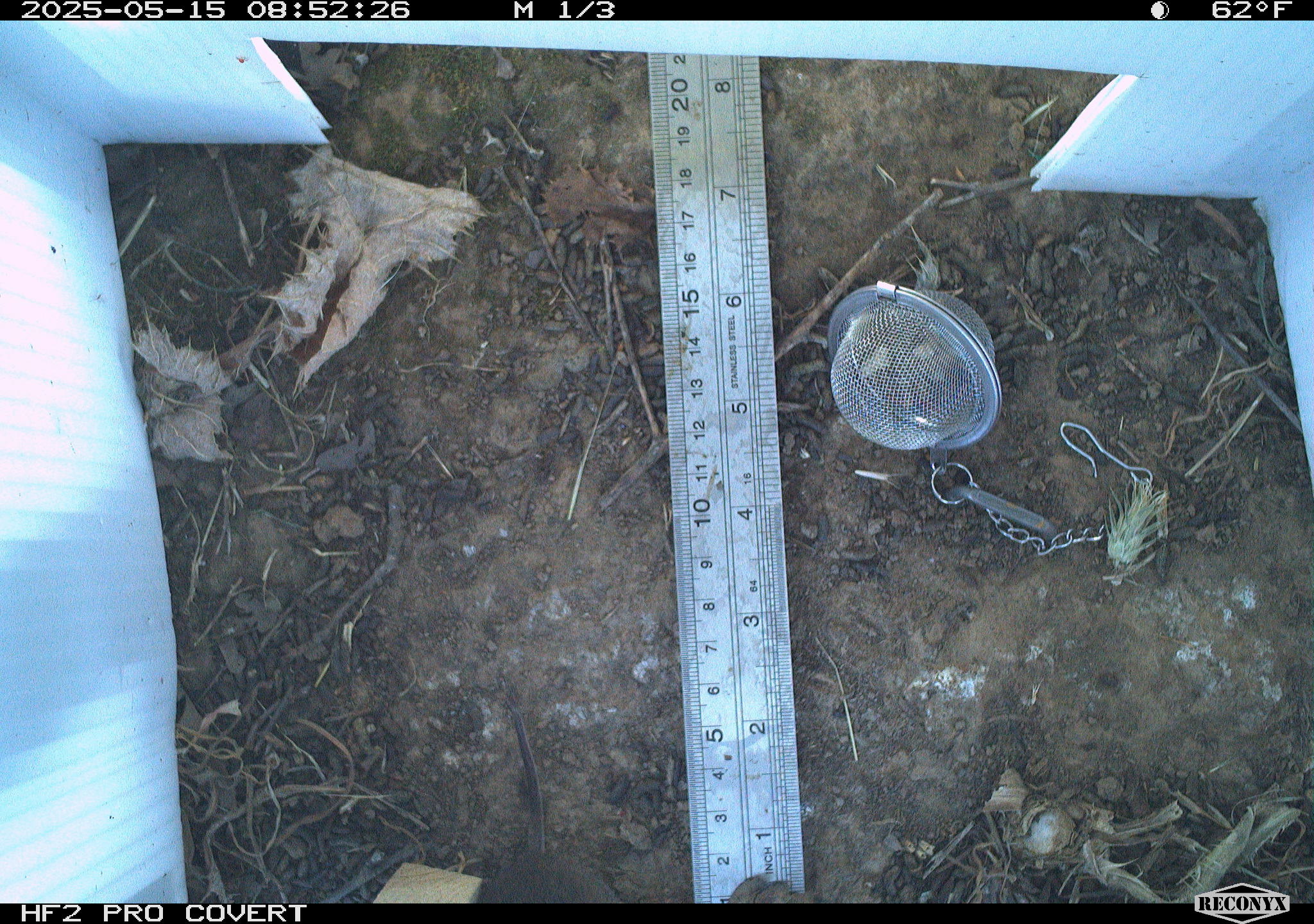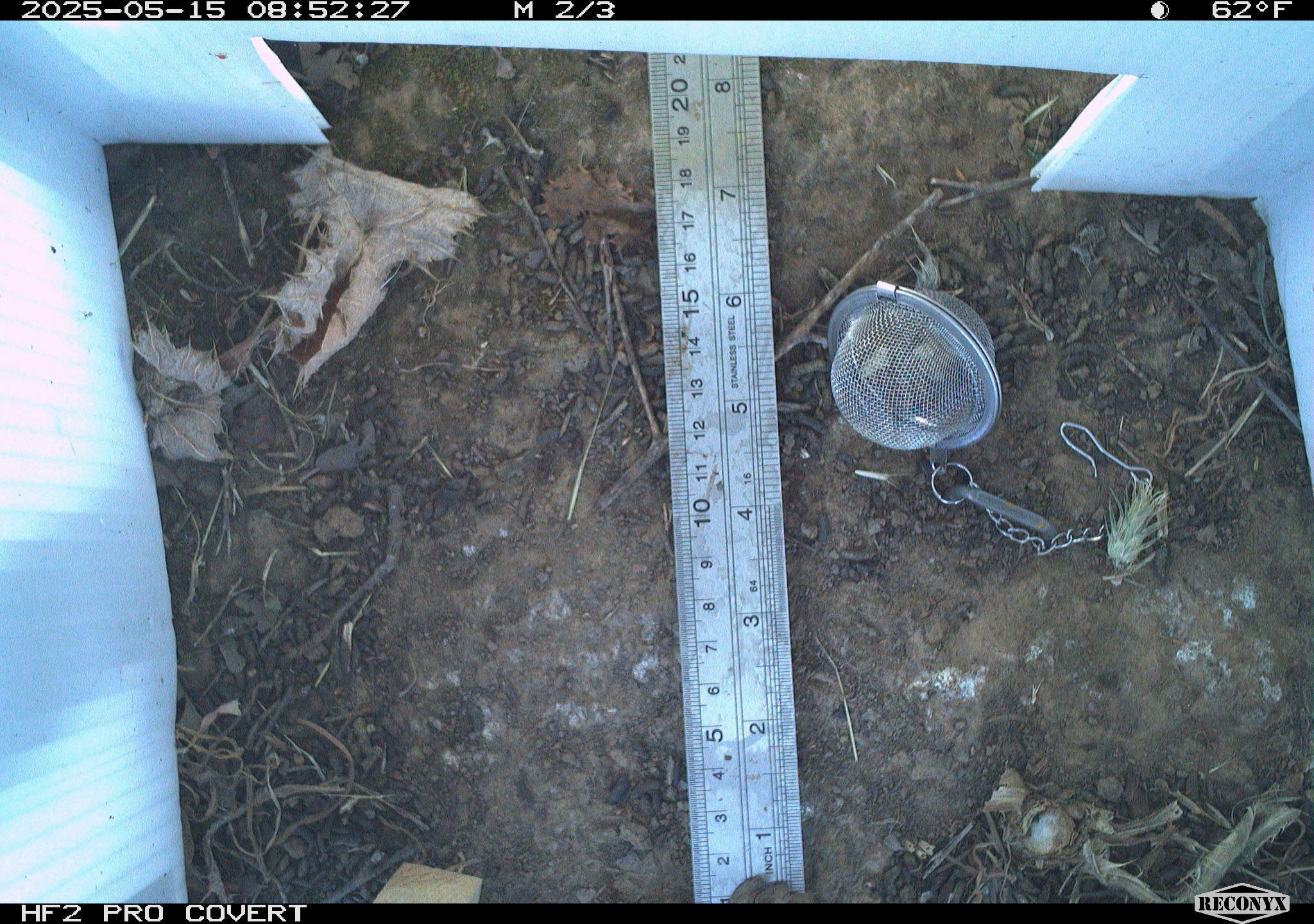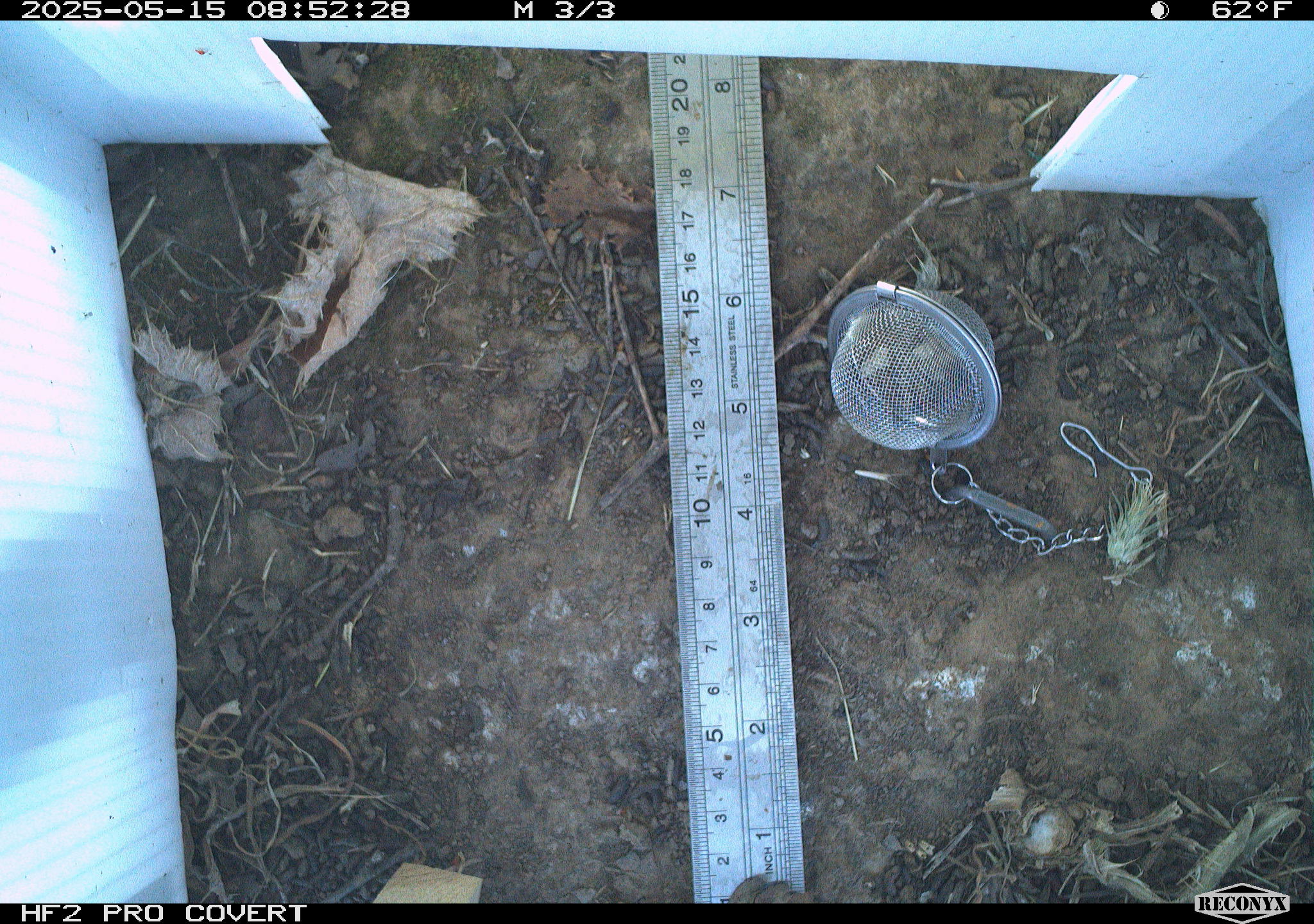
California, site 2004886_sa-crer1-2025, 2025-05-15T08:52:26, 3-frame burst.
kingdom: Animalia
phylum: Chordata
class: Mammalia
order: Rodentia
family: Cricetidae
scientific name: Arvicolinae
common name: voles, lemmings, and muskrats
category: arvicolinae subfamily